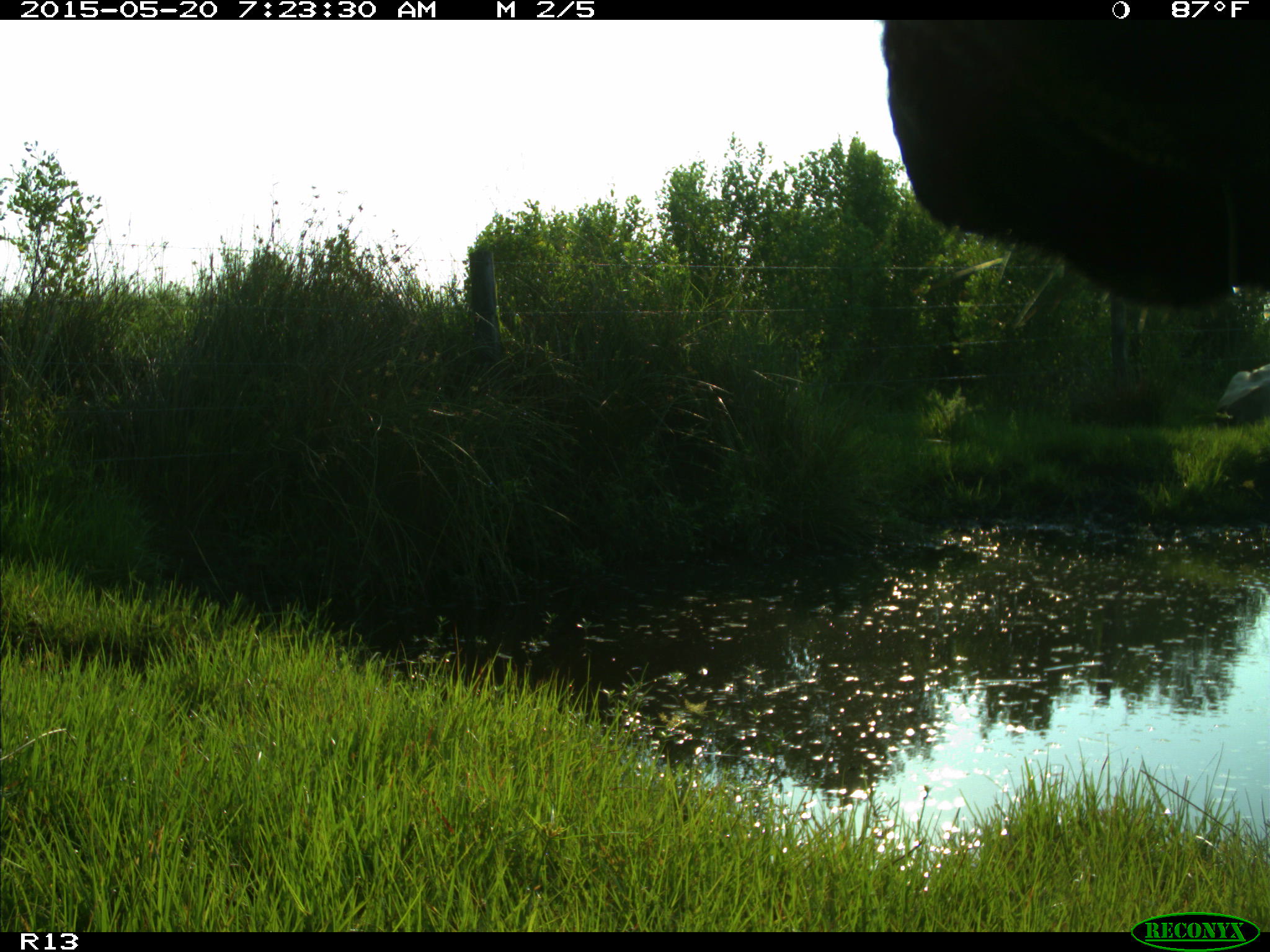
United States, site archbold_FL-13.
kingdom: Animalia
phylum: Chordata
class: Mammalia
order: Artiodactyla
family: Bovidae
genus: Bos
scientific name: Bos taurus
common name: domestic cow